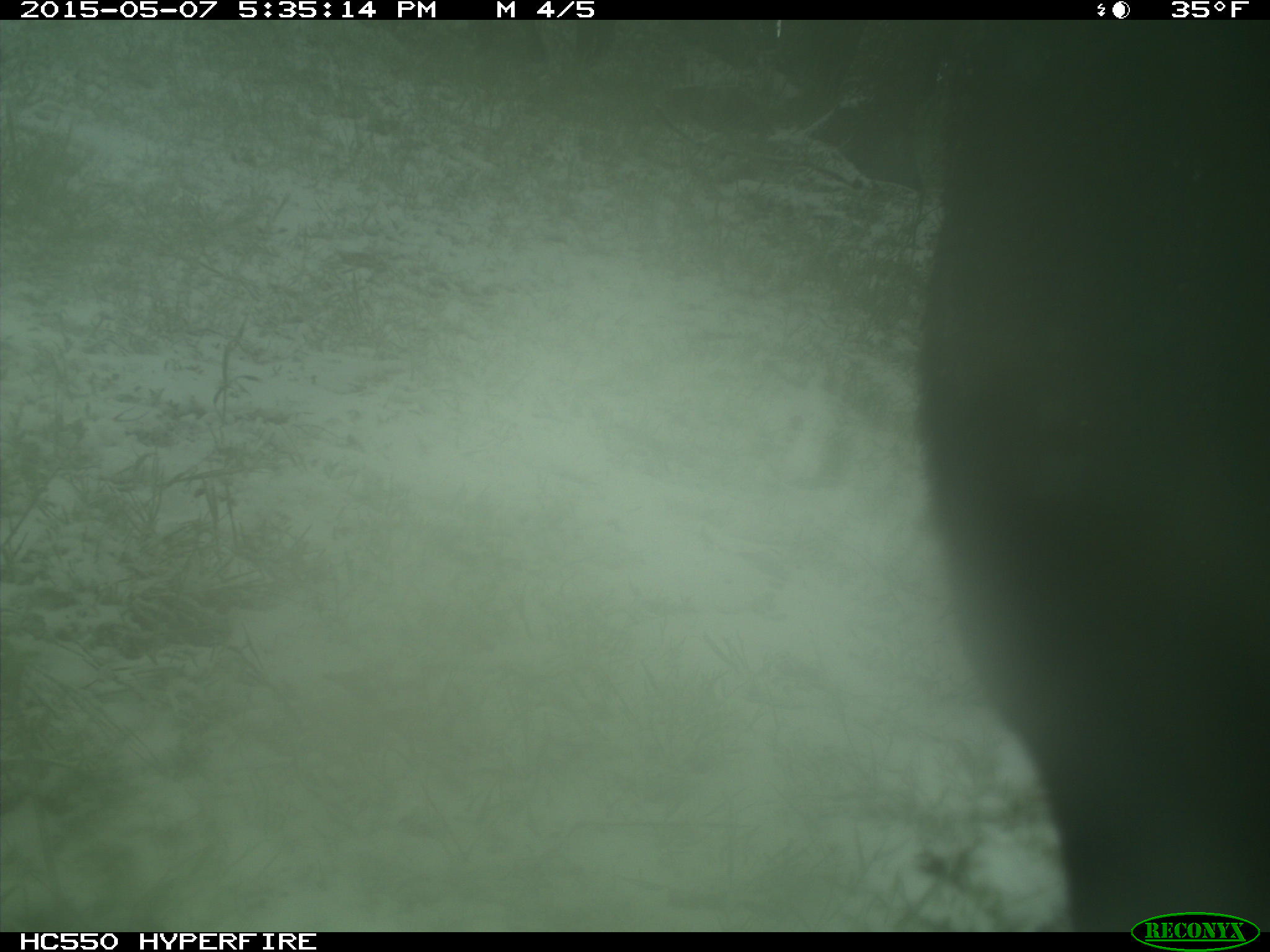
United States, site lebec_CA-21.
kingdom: Animalia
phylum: Chordata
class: Mammalia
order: Artiodactyla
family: Bovidae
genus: Bos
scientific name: Bos taurus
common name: domestic cow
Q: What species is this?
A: Bos taurus (domestic cow).